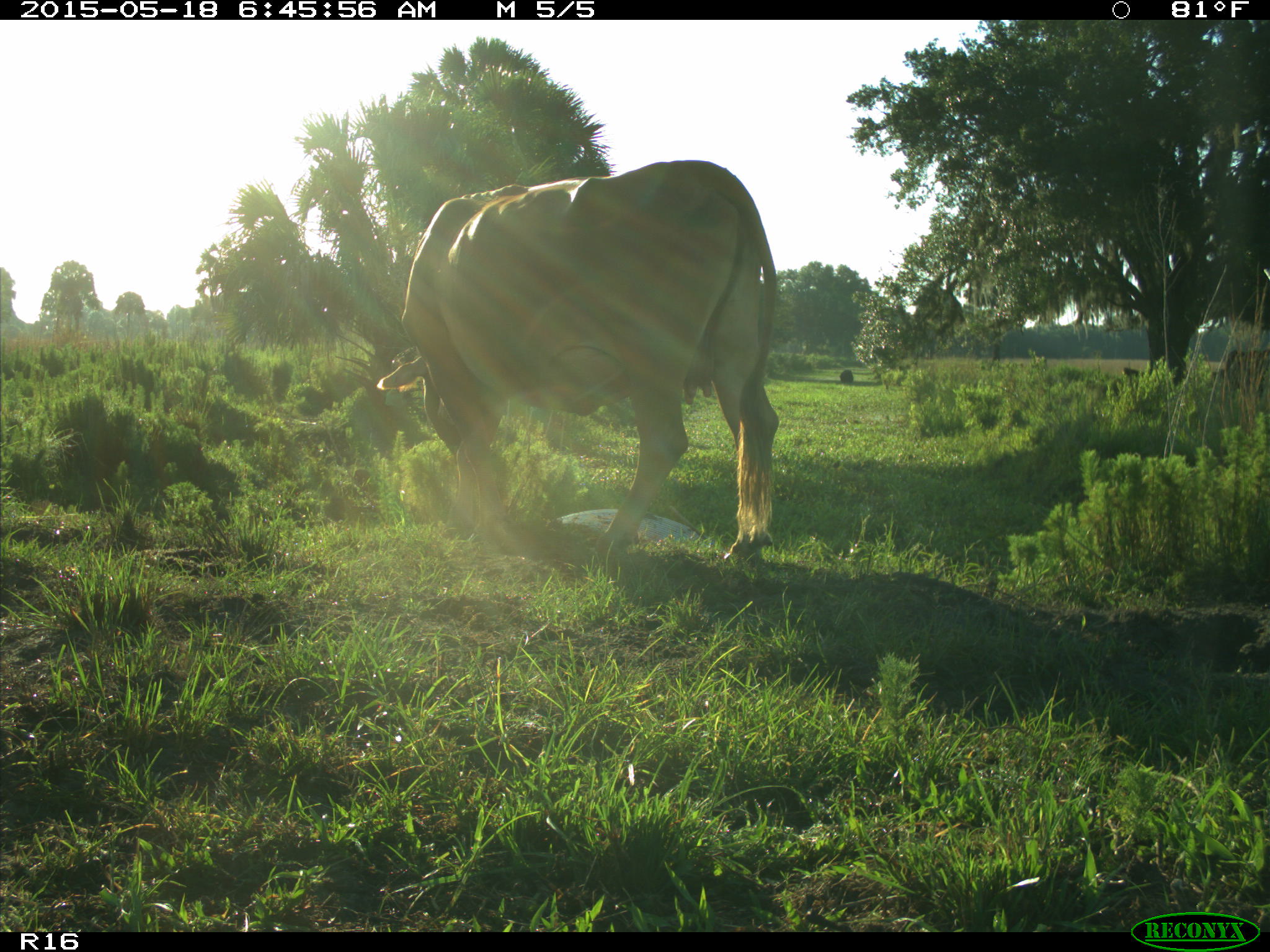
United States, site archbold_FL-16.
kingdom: Animalia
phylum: Chordata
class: Mammalia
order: Artiodactyla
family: Bovidae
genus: Bos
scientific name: Bos taurus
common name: domestic cow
Bos taurus (domestic cow).